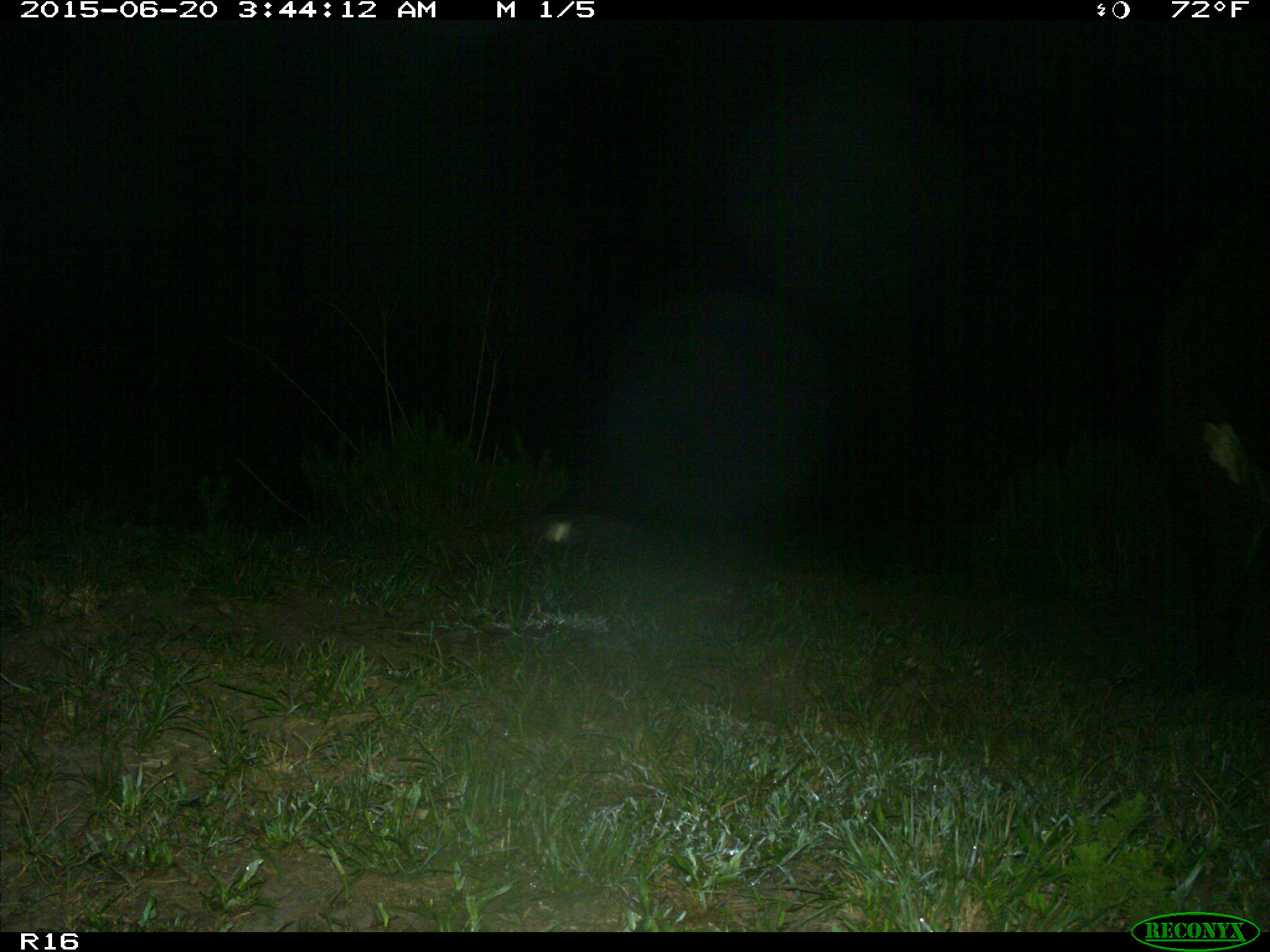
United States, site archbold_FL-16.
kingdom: Animalia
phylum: Chordata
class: Mammalia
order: Artiodactyla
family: Bovidae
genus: Bos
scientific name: Bos taurus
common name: domestic cow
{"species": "Bos taurus (domestic cow)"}